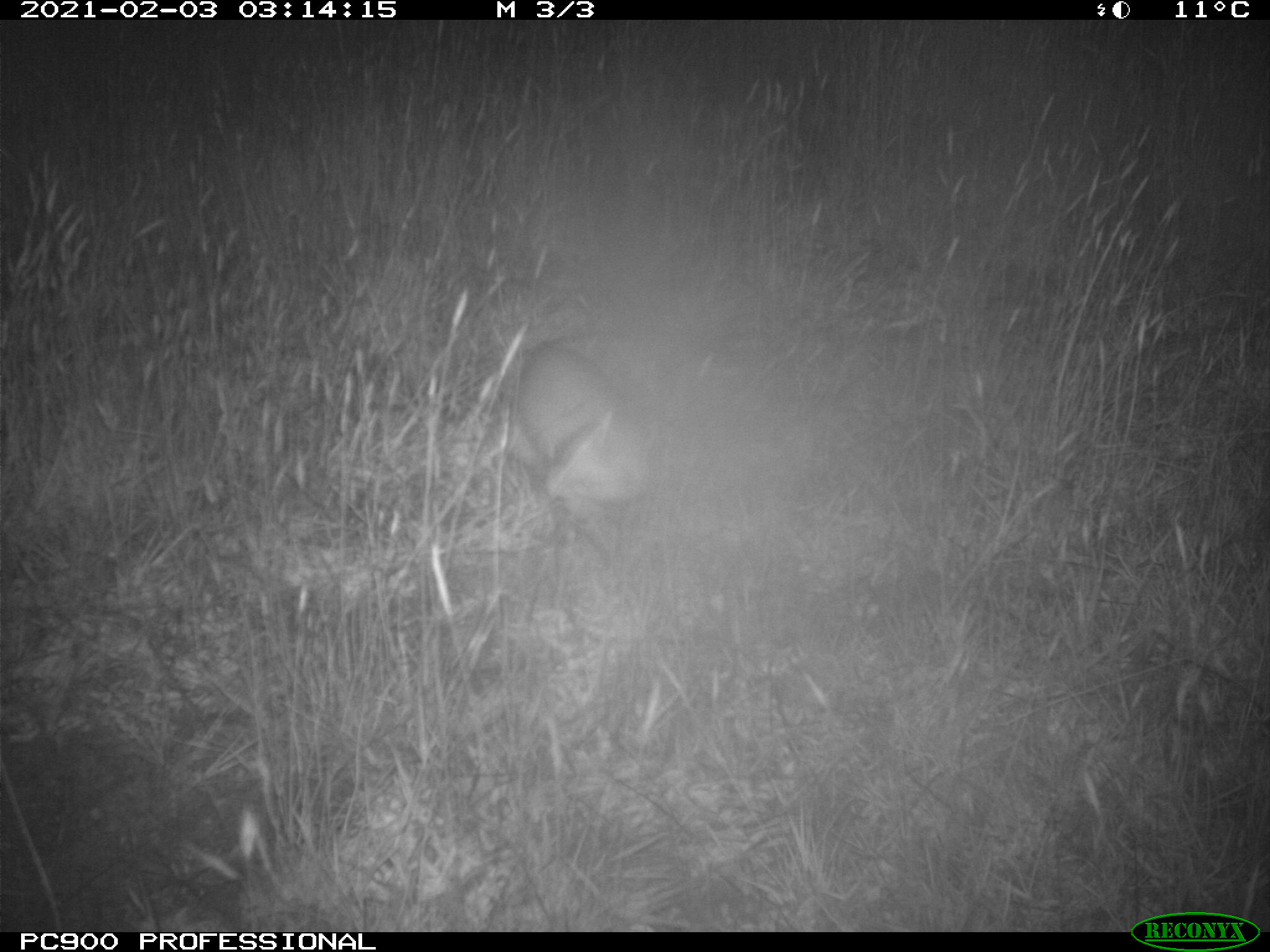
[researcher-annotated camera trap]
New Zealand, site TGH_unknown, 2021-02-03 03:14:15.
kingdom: Animalia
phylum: Chordata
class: Mammalia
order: Carnivora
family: Mustelidae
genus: Mustela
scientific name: Mustela furo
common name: ferret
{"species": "ferret (Mustela furo)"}